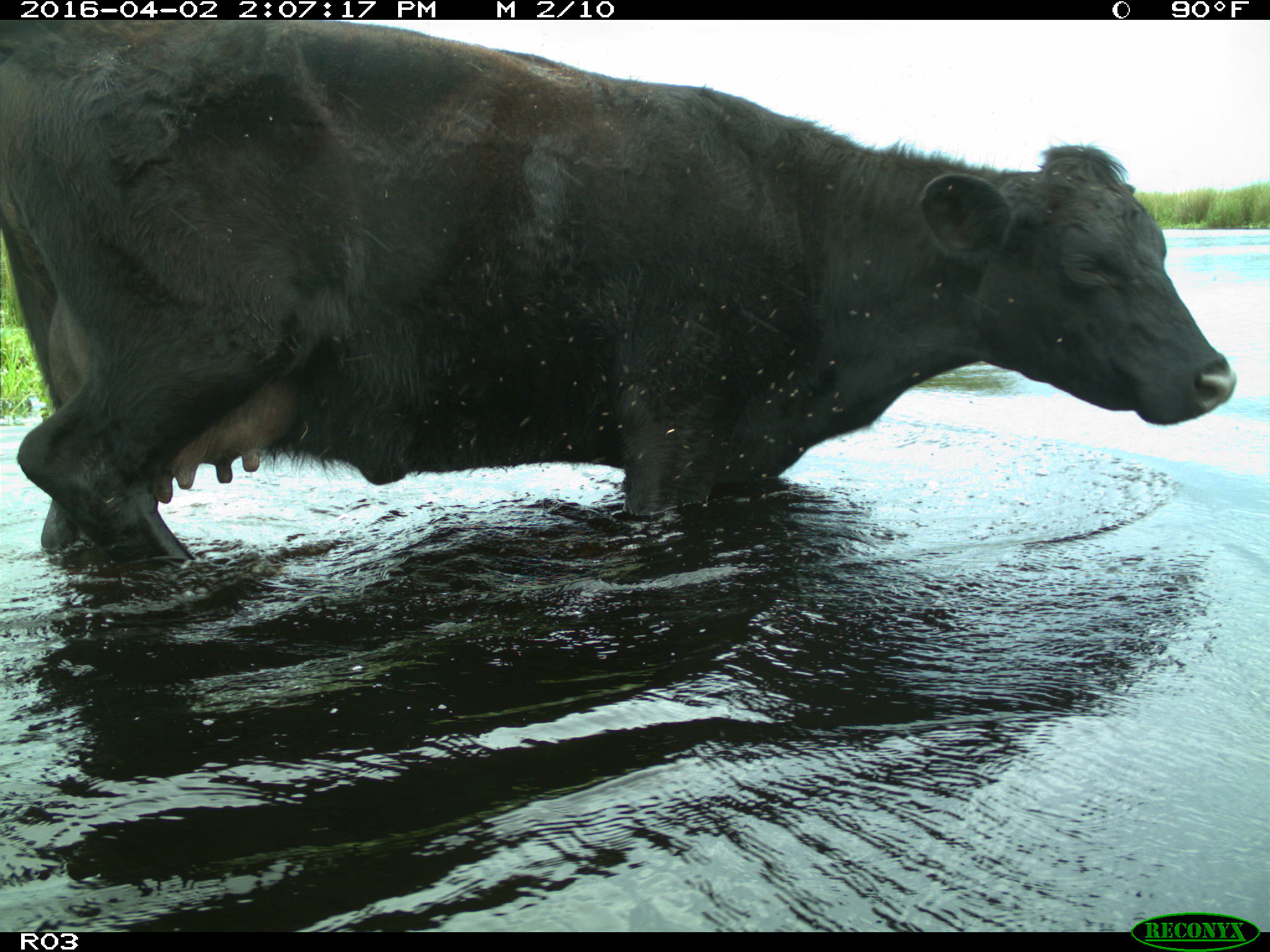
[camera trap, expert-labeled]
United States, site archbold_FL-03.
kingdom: Animalia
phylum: Chordata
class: Mammalia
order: Artiodactyla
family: Bovidae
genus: Bos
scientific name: Bos taurus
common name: domestic cow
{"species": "Bos taurus (domestic cow)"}